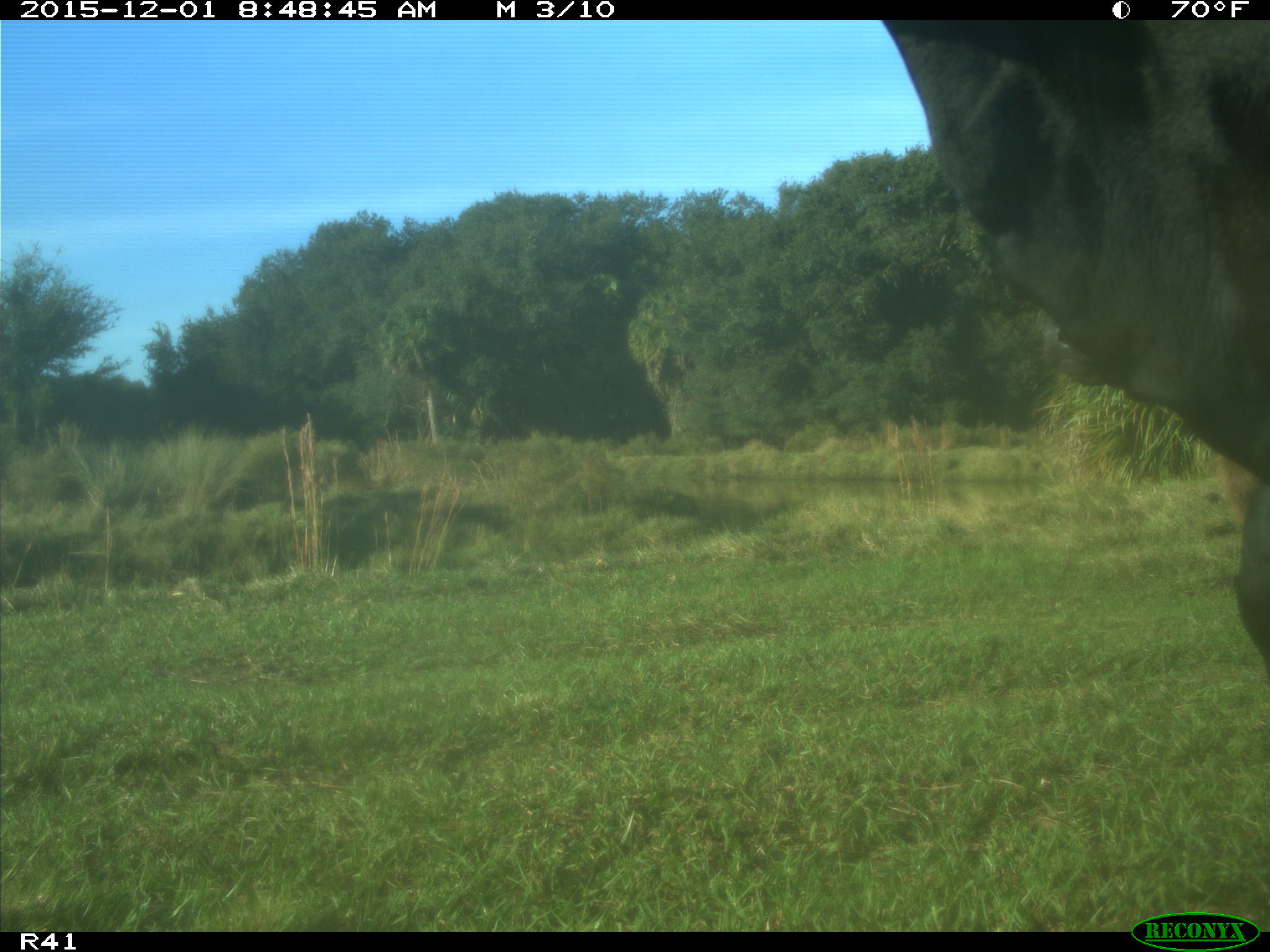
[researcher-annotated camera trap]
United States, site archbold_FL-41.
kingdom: Animalia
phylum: Chordata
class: Mammalia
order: Artiodactyla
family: Bovidae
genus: Bos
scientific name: Bos taurus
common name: domestic cow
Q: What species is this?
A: Bos taurus (domestic cow).